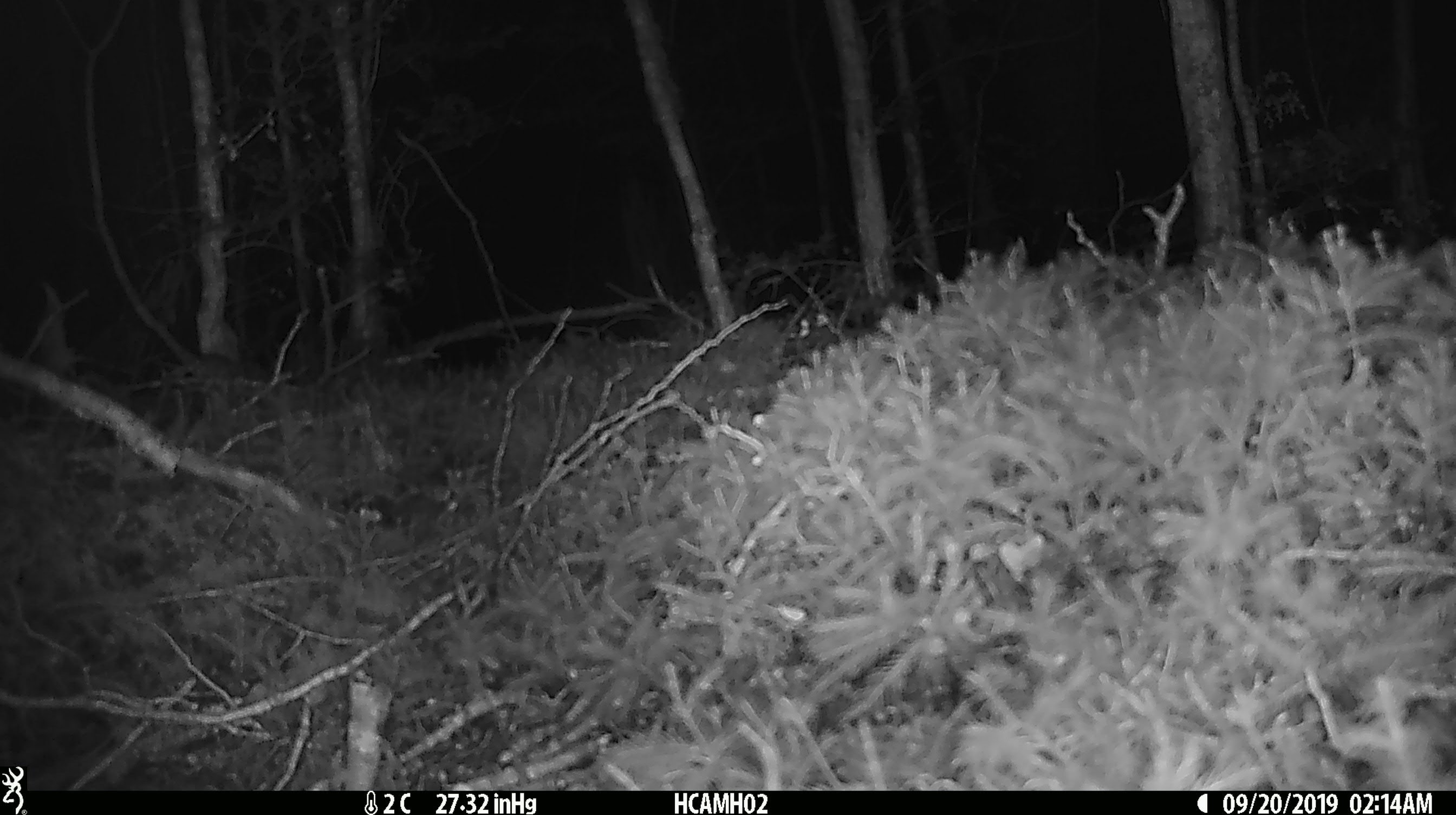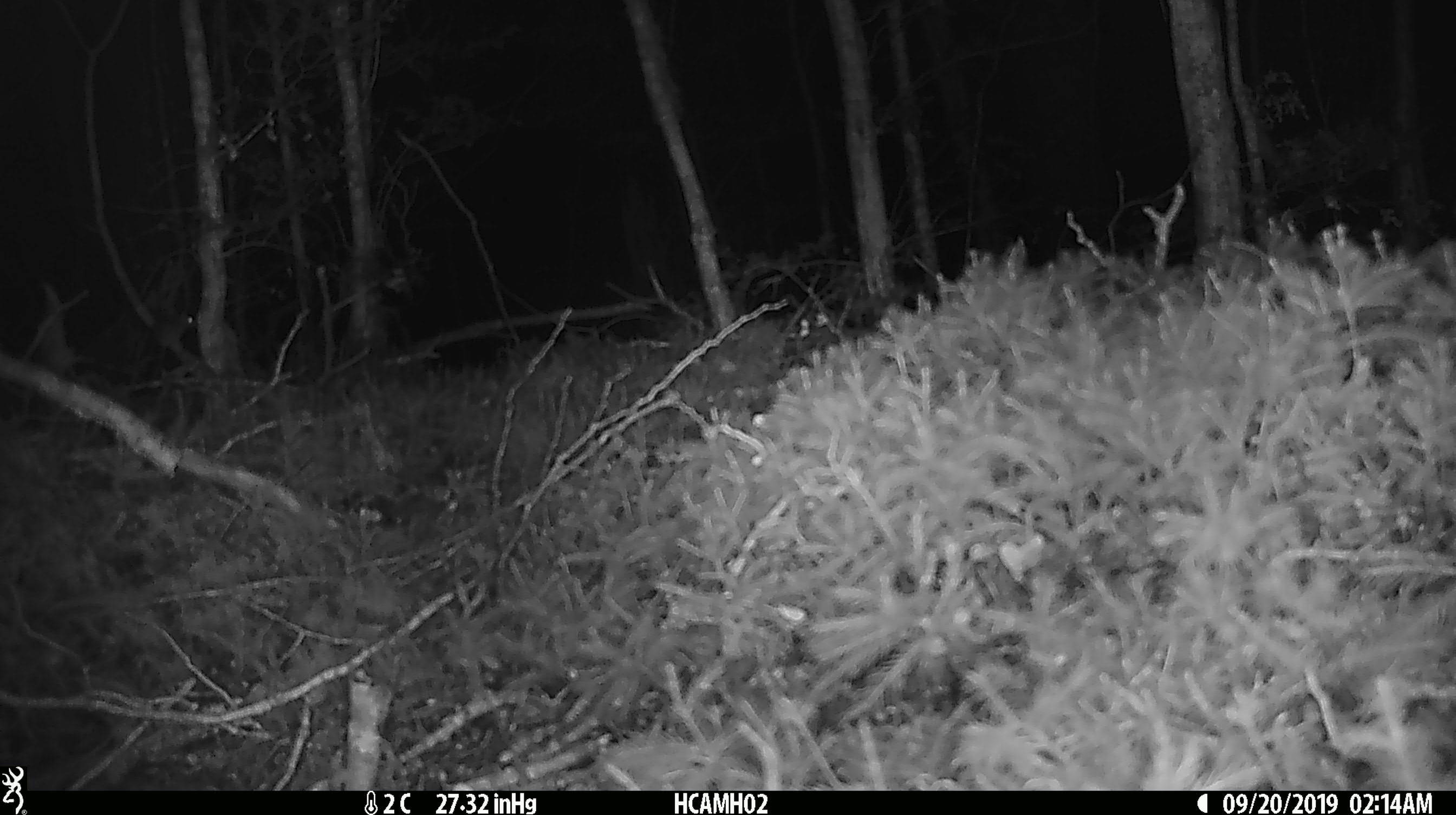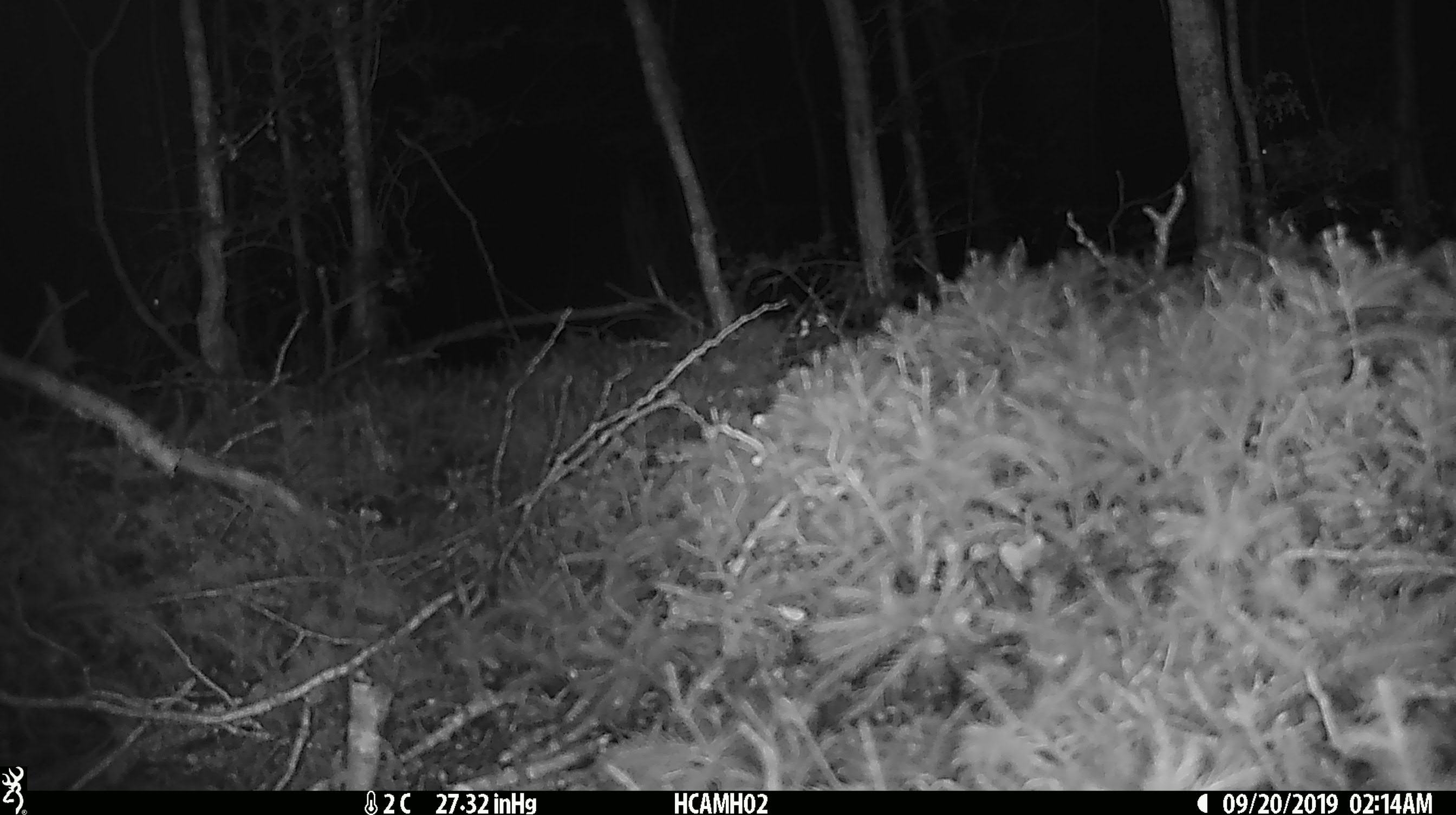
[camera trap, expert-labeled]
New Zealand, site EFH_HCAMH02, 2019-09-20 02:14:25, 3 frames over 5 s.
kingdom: Animalia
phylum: Chordata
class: Mammalia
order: Rodentia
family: Muridae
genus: Mus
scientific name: Mus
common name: mouse